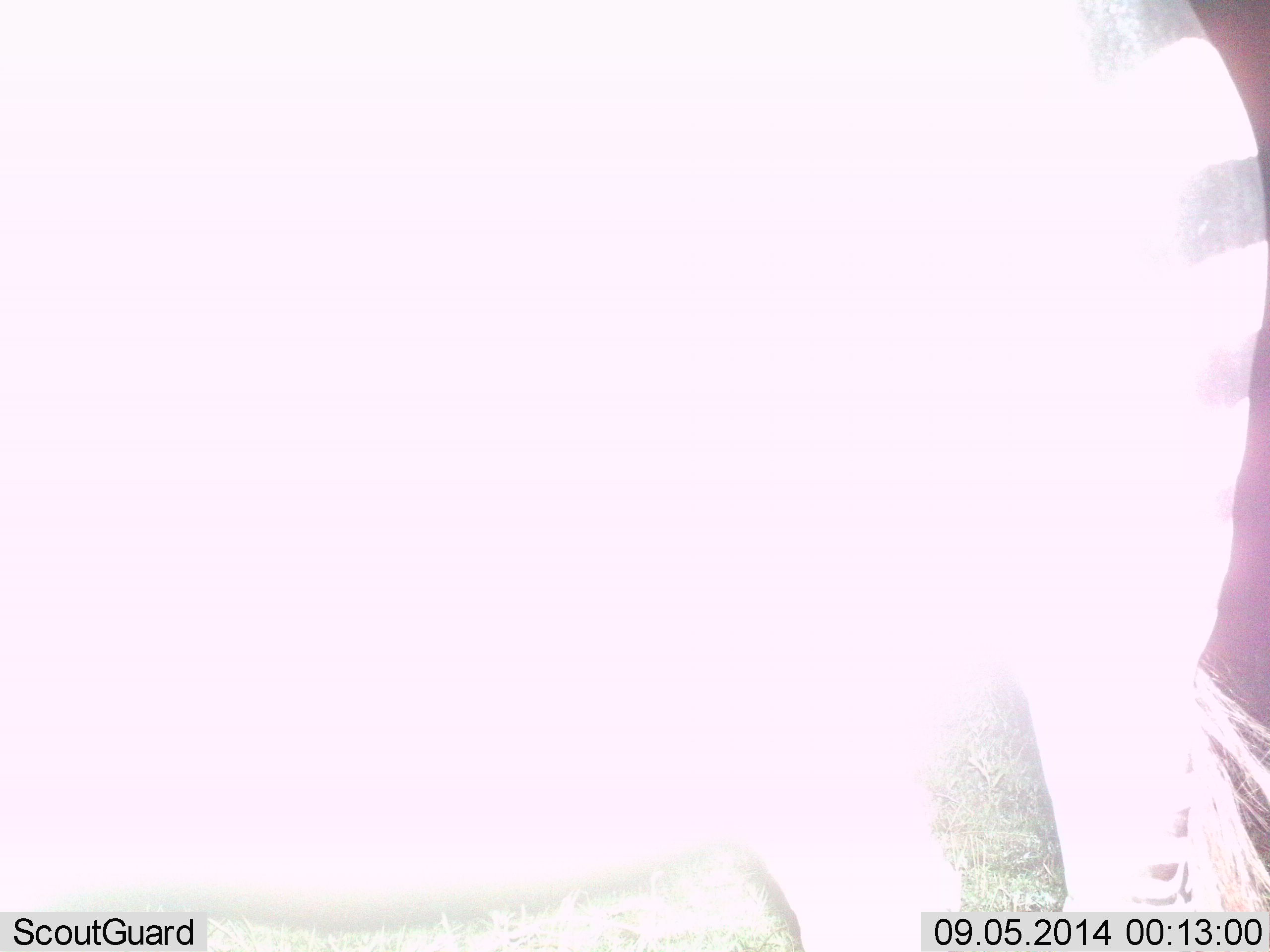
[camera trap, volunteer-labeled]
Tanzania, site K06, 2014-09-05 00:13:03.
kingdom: Animalia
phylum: Chordata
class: Mammalia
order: Perissodactyla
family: Equidae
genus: Equus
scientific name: Equus quagga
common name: plains zebra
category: zebra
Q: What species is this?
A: Zebra (plains zebra) (Equus quagga).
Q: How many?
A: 1.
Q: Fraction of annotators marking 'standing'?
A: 90%.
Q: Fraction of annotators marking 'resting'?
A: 0%.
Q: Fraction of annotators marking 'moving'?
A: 10%.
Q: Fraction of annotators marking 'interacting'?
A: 0%.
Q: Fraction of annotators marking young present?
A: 0%.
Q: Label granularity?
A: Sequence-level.